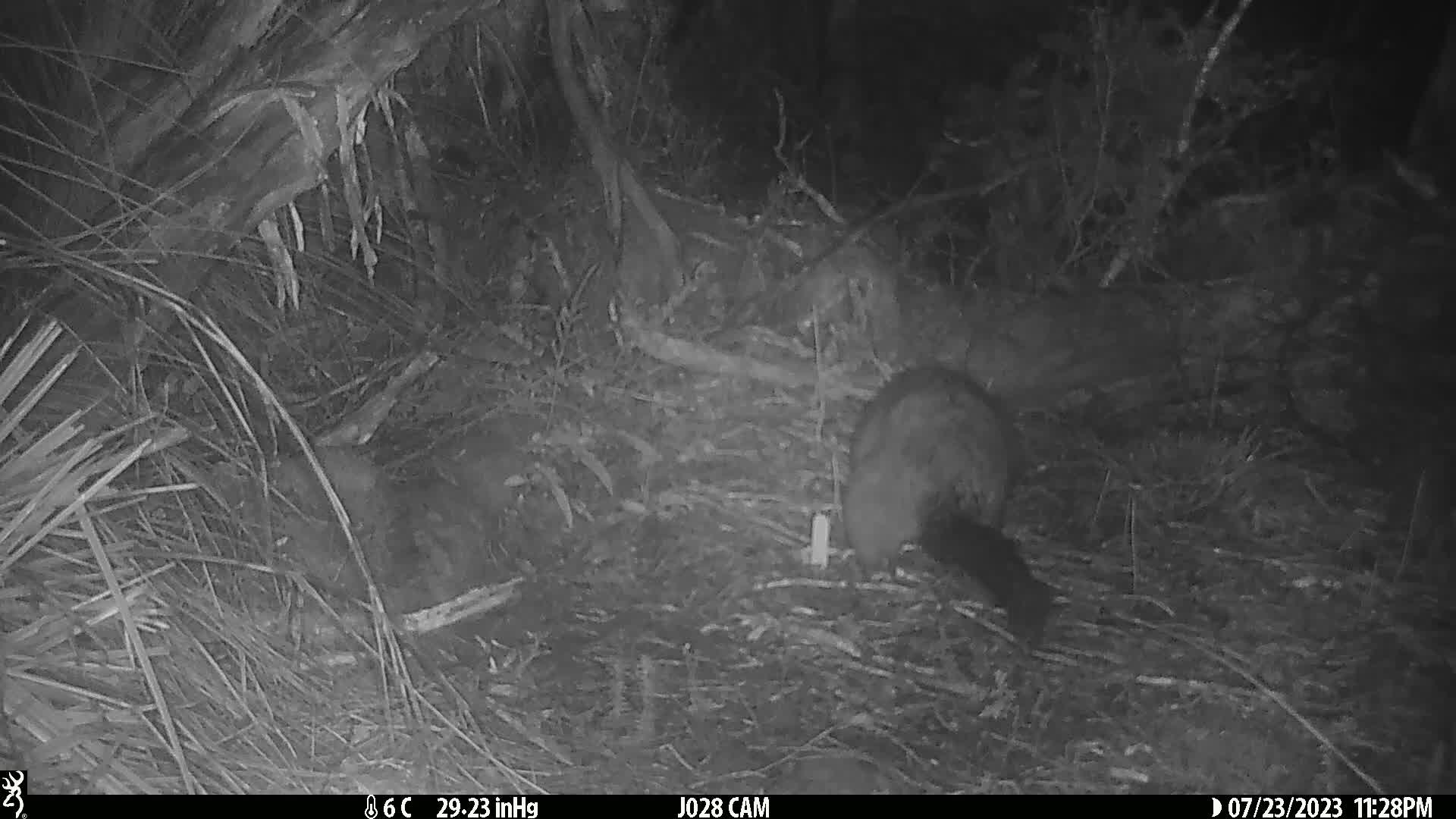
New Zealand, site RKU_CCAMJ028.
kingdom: Animalia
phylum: Chordata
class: Mammalia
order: Diprotodontia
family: Phalangeridae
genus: Trichosurus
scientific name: Trichosurus vulpecula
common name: common brushtail possum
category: possum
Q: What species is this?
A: Possum (common brushtail possum) (Trichosurus vulpecula).